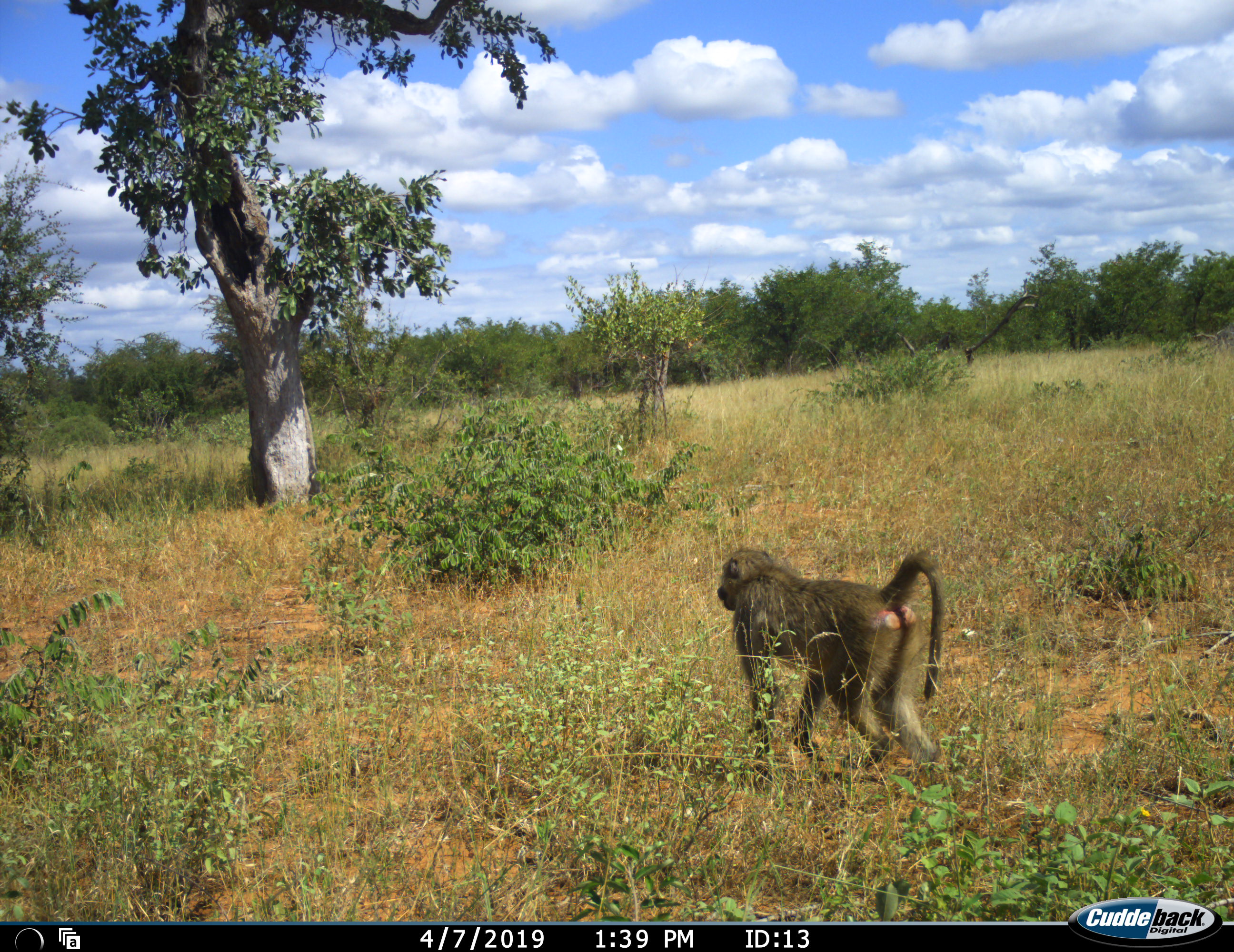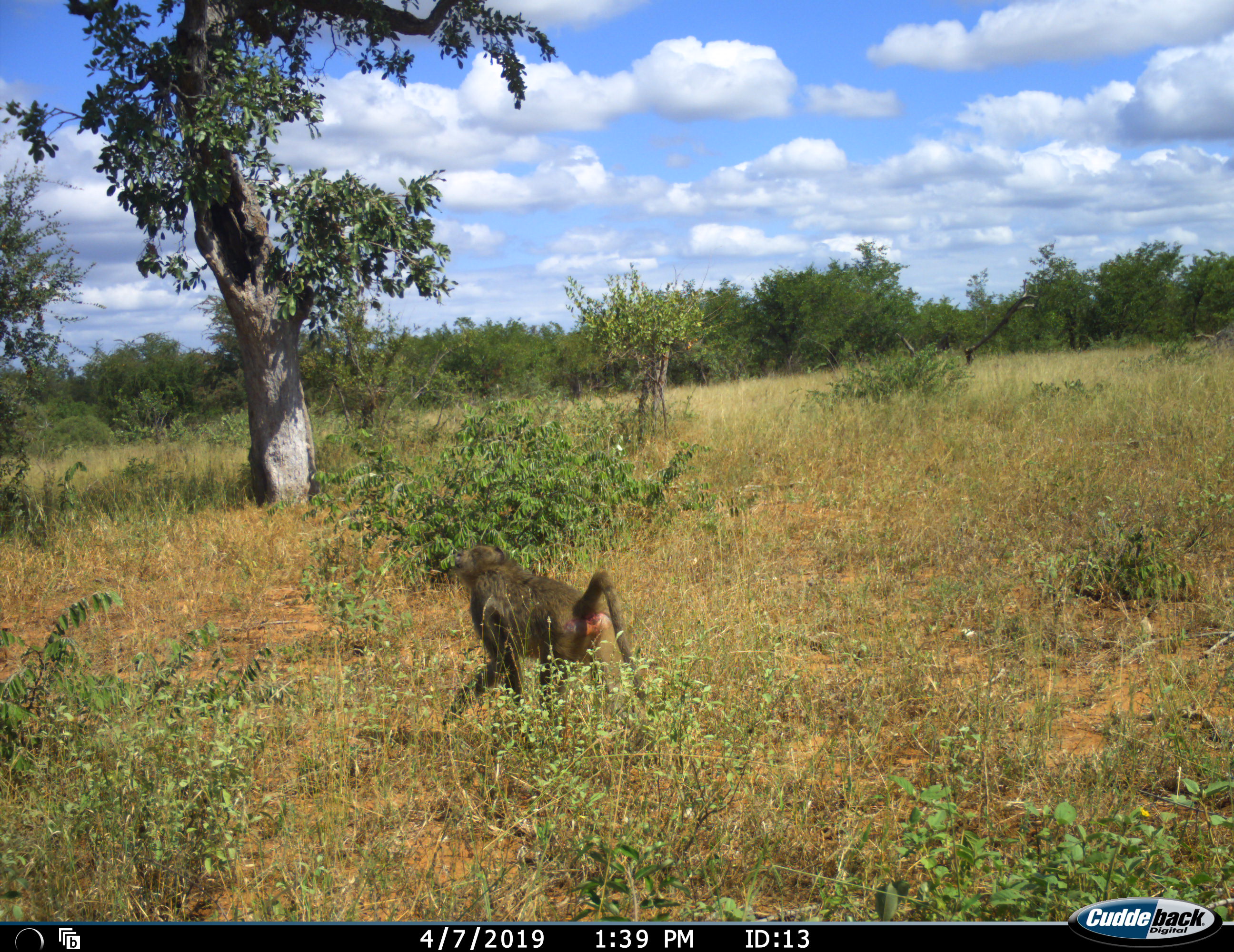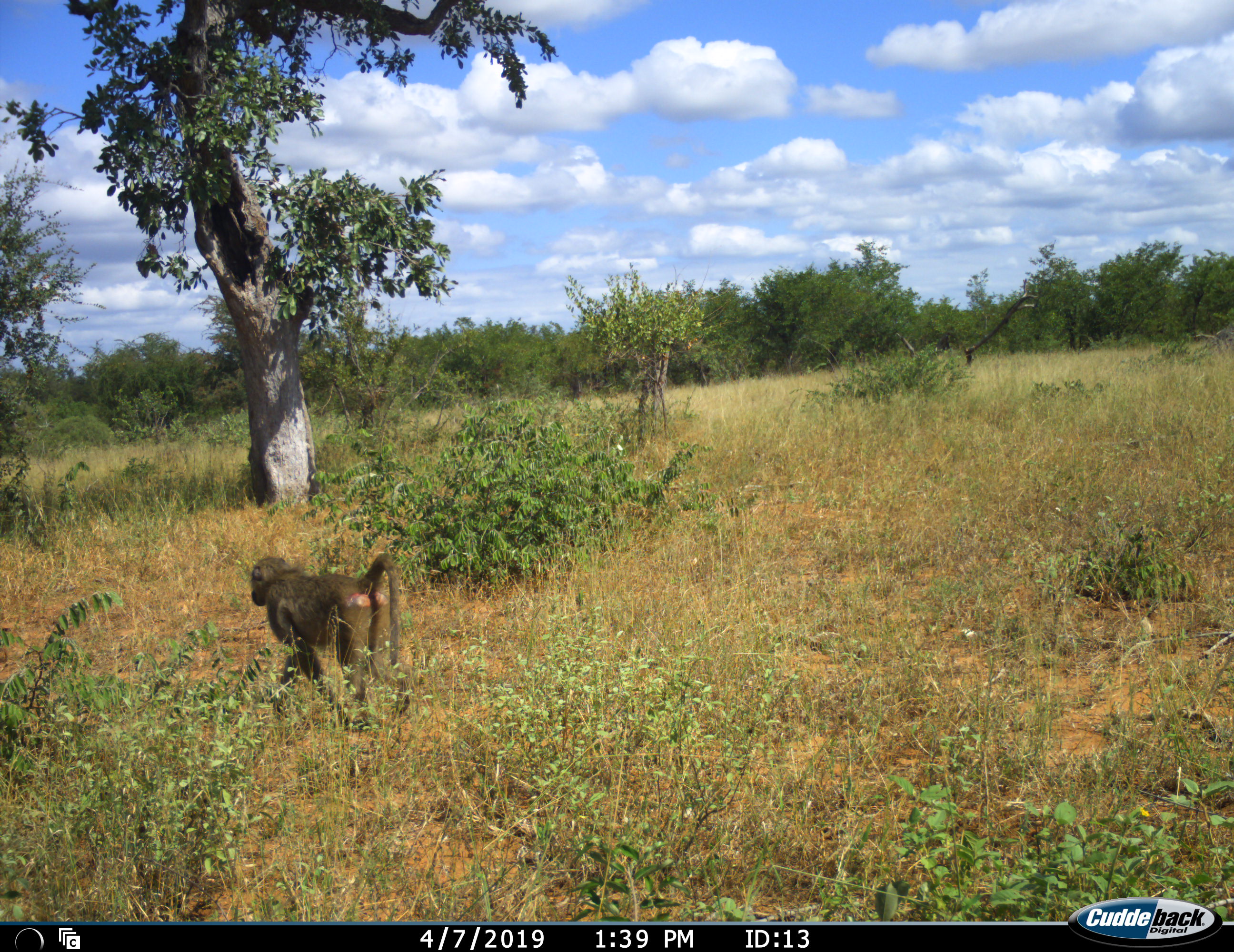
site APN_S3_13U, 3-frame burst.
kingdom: Animalia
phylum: Chordata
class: Mammalia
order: Primates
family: Cercopithecidae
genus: Papio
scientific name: Papio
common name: baboon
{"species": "baboon (Papio)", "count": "1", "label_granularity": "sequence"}